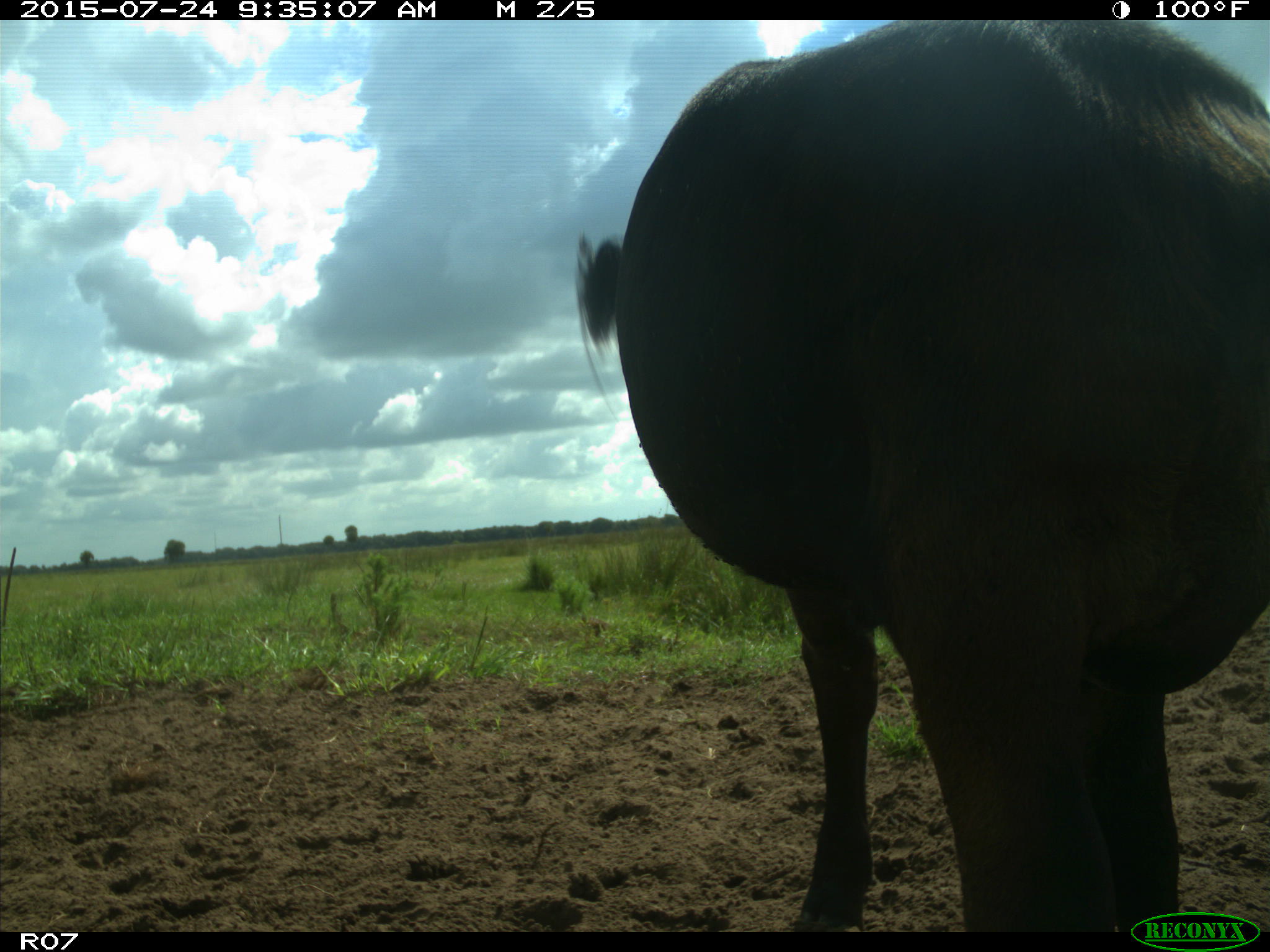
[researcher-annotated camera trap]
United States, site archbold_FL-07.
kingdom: Animalia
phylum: Chordata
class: Mammalia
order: Artiodactyla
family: Bovidae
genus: Bos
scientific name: Bos taurus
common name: domestic cow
Bos taurus (domestic cow).